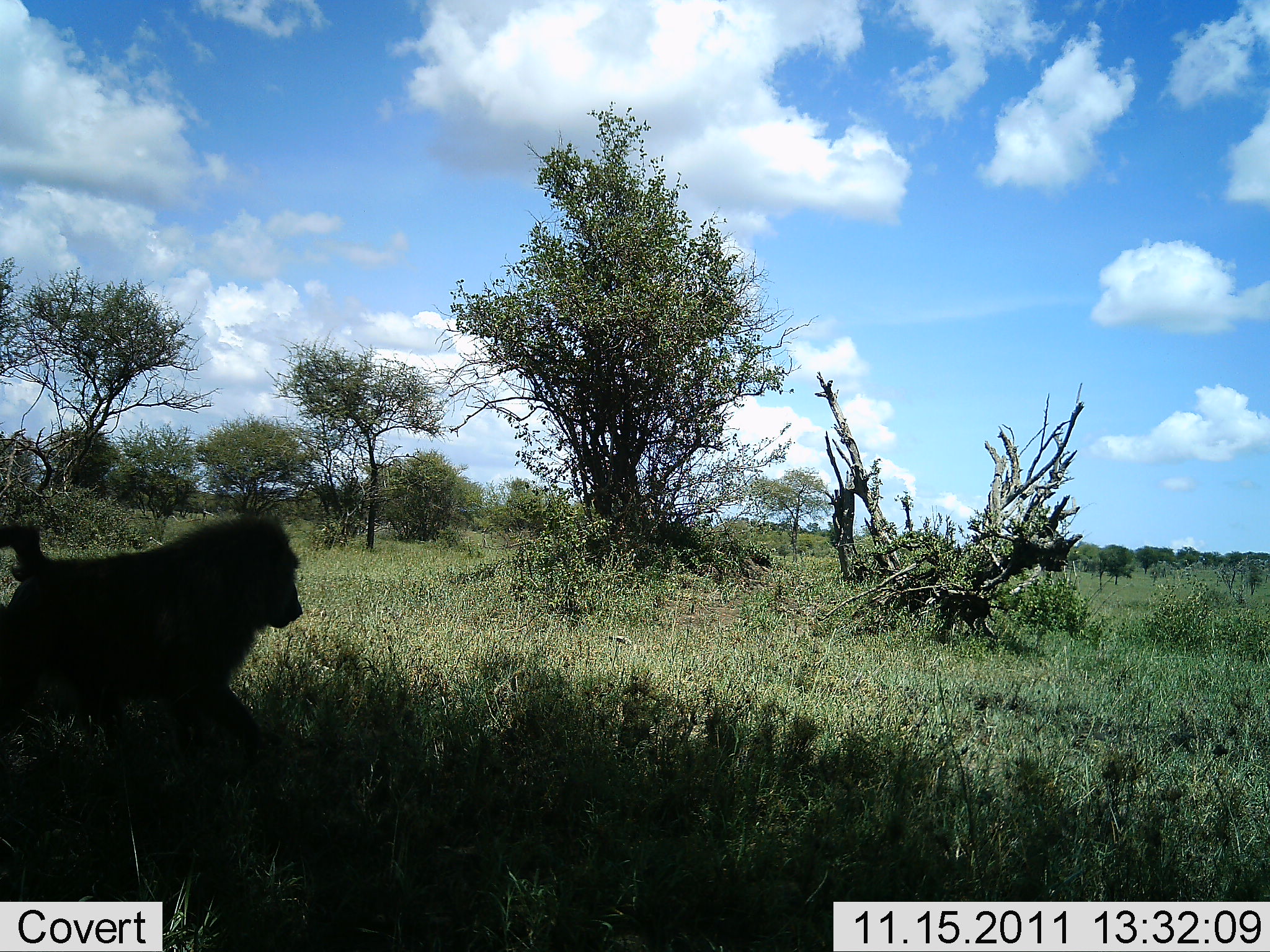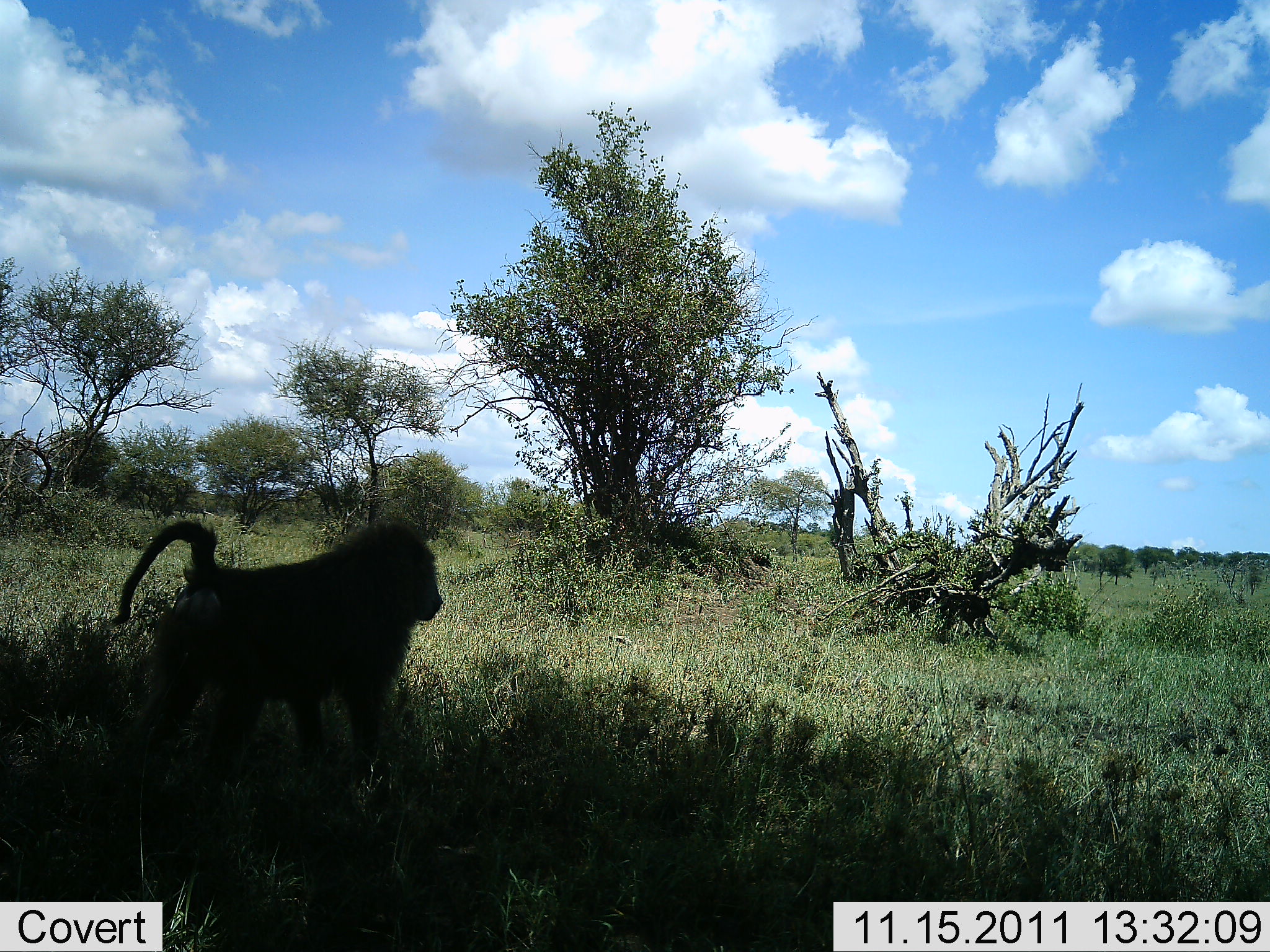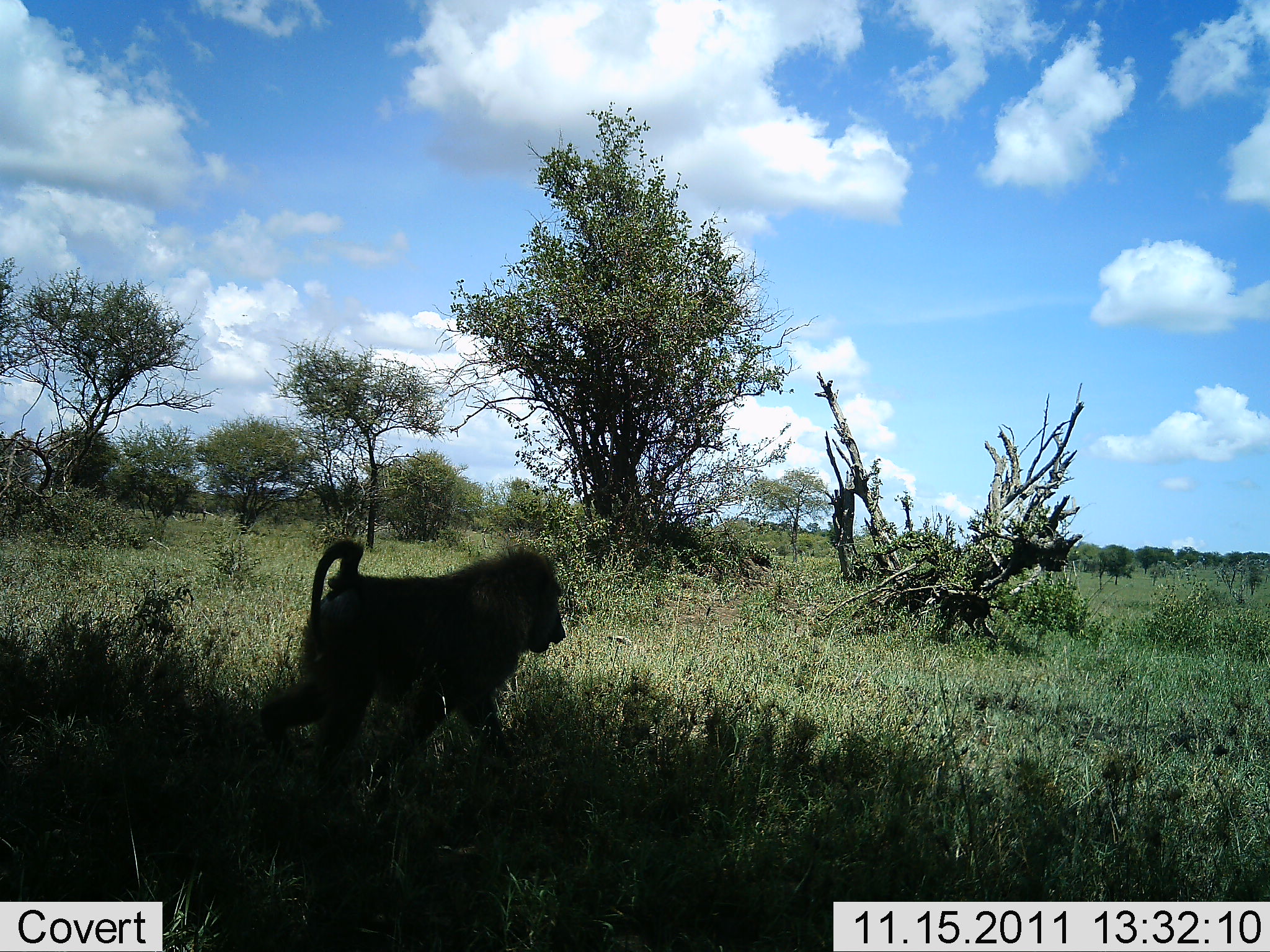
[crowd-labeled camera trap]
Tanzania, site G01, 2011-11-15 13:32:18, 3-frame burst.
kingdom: Animalia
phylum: Chordata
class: Mammalia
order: Primates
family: Cercopithecidae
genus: Papio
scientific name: Papio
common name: baboon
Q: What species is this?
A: Baboon (Papio).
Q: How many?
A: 1.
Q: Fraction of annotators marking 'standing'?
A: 9%.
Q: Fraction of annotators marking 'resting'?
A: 0%.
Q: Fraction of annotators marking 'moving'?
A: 100%.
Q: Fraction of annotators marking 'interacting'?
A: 0%.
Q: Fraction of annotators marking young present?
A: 0%.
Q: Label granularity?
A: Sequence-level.